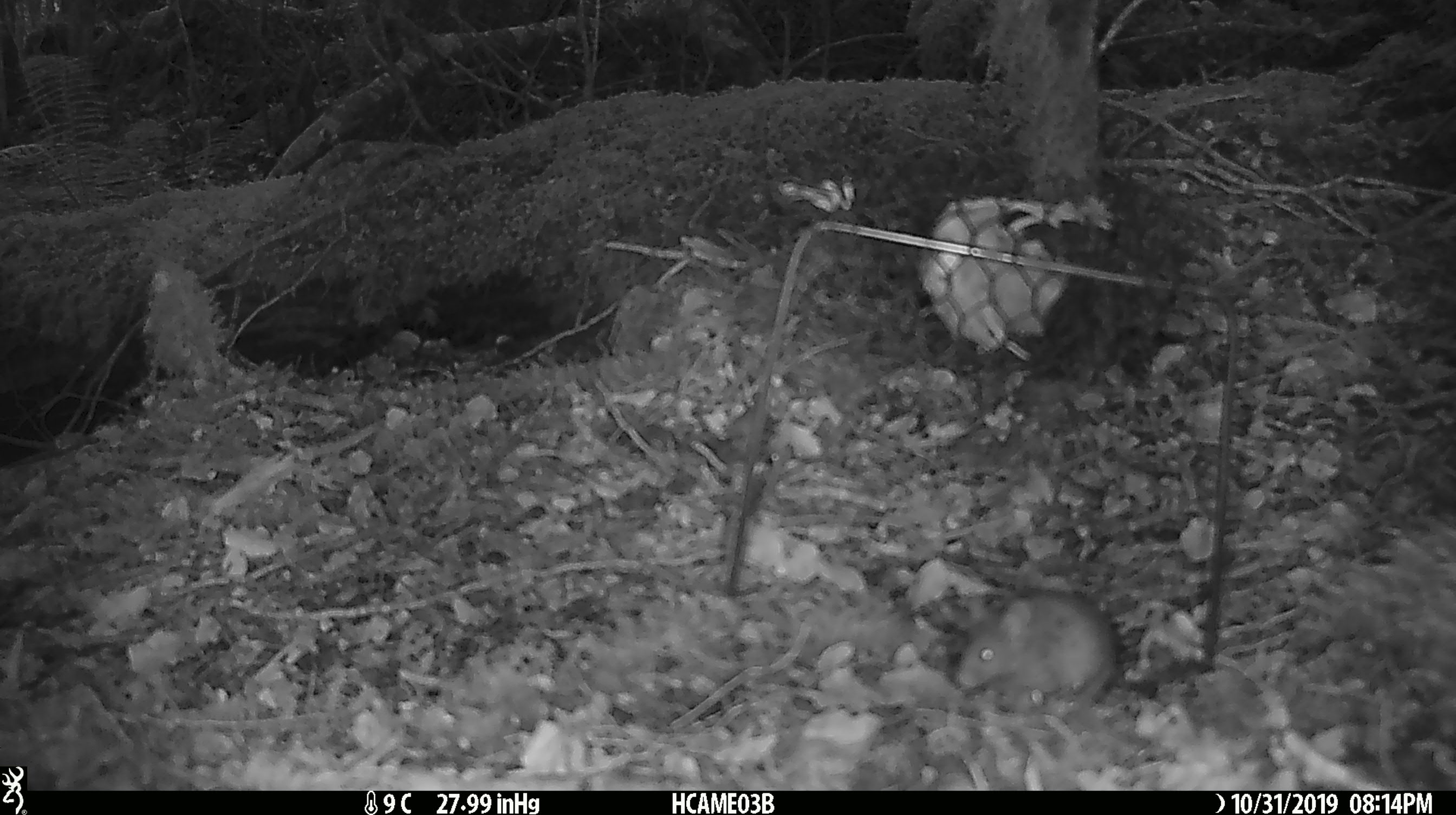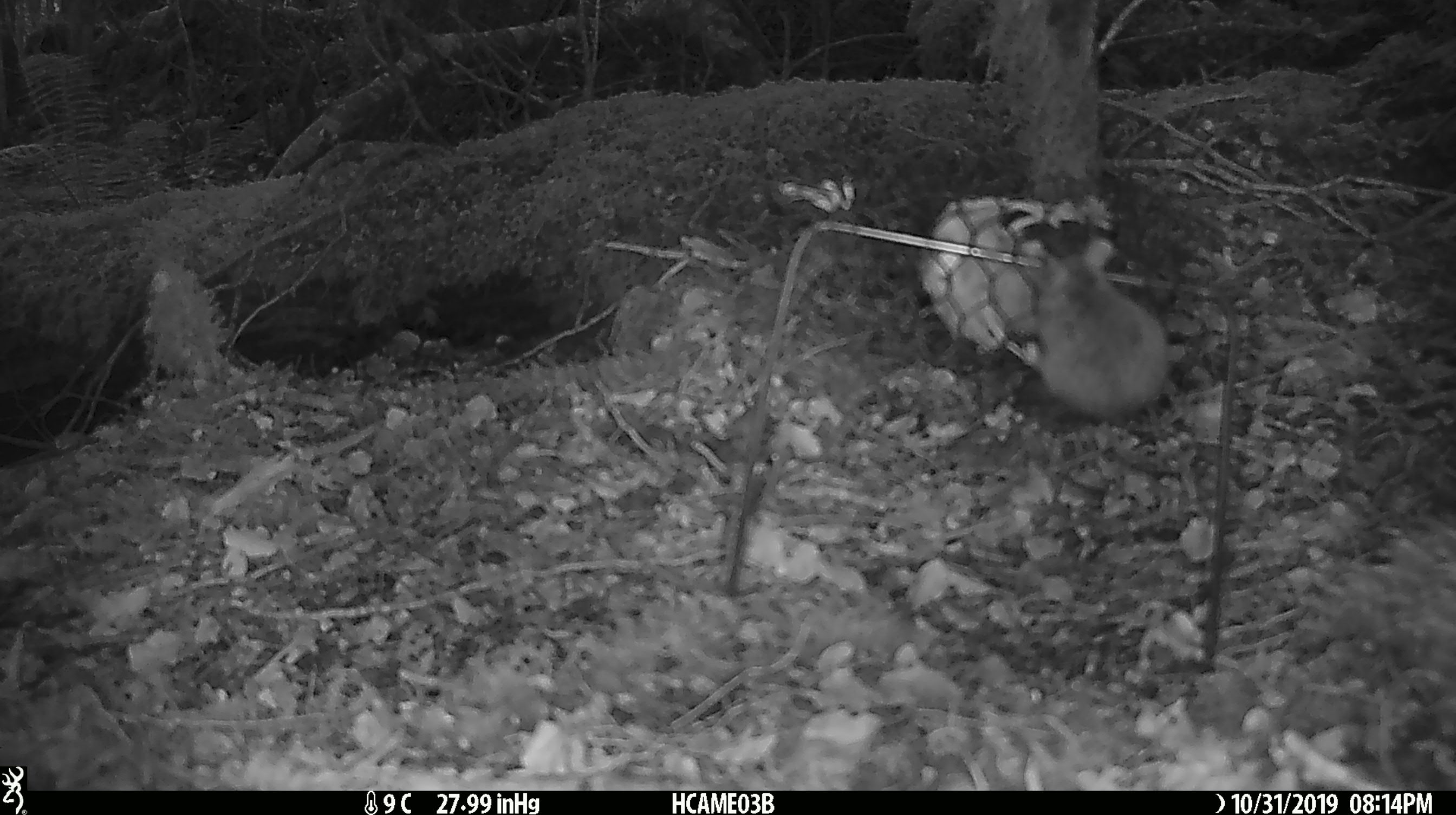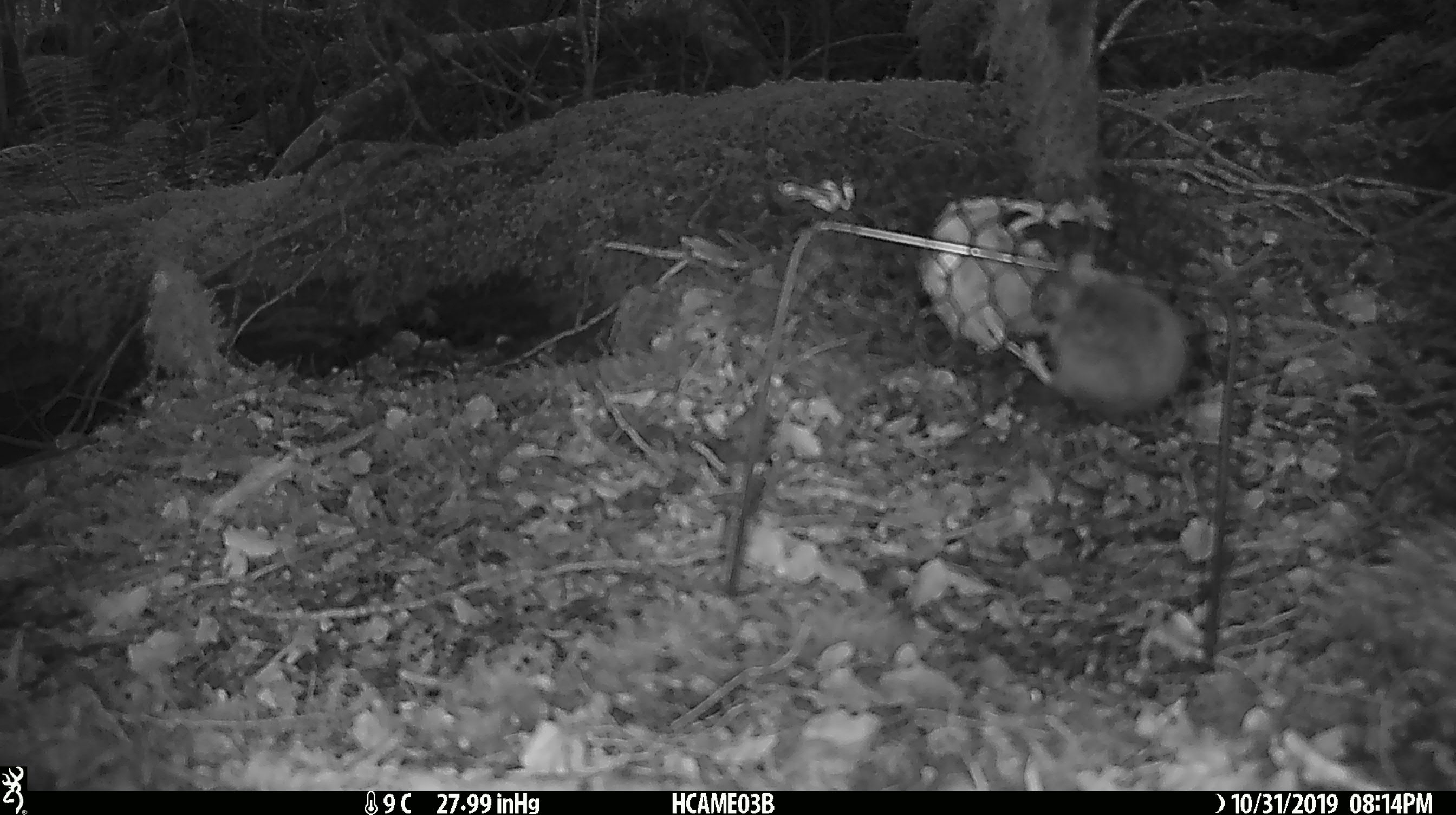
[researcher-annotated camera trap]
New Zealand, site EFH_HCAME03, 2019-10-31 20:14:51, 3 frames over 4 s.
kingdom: Animalia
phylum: Chordata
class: Mammalia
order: Rodentia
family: Muridae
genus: Mus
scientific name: Mus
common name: mouse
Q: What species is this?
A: Mouse (Mus).